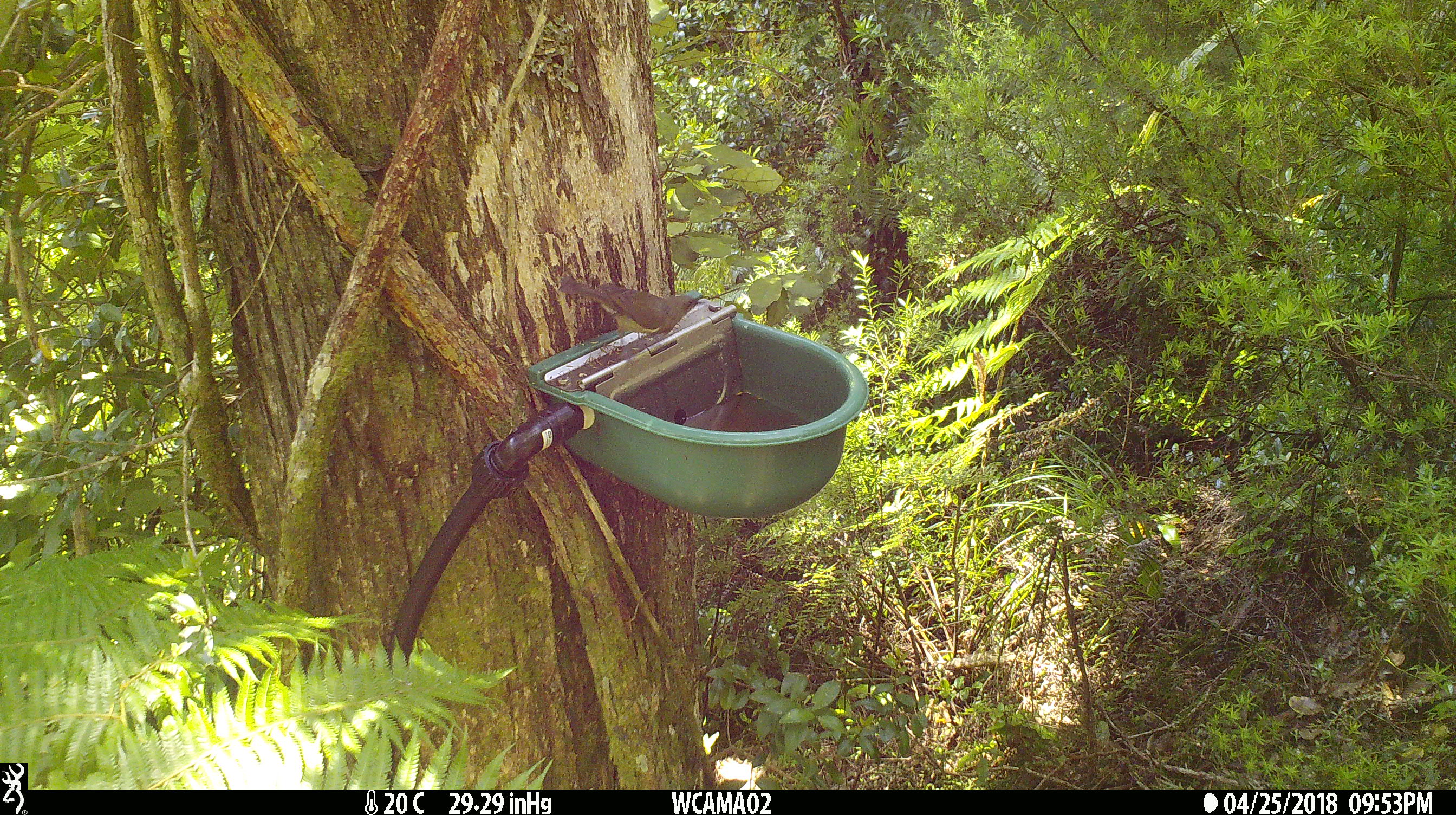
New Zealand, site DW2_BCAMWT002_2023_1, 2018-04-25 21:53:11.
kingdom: Animalia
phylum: Chordata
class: Aves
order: Passeriformes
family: Meliphagidae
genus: Anthornis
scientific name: Anthornis melanura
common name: new zealand bellbird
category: bellbird